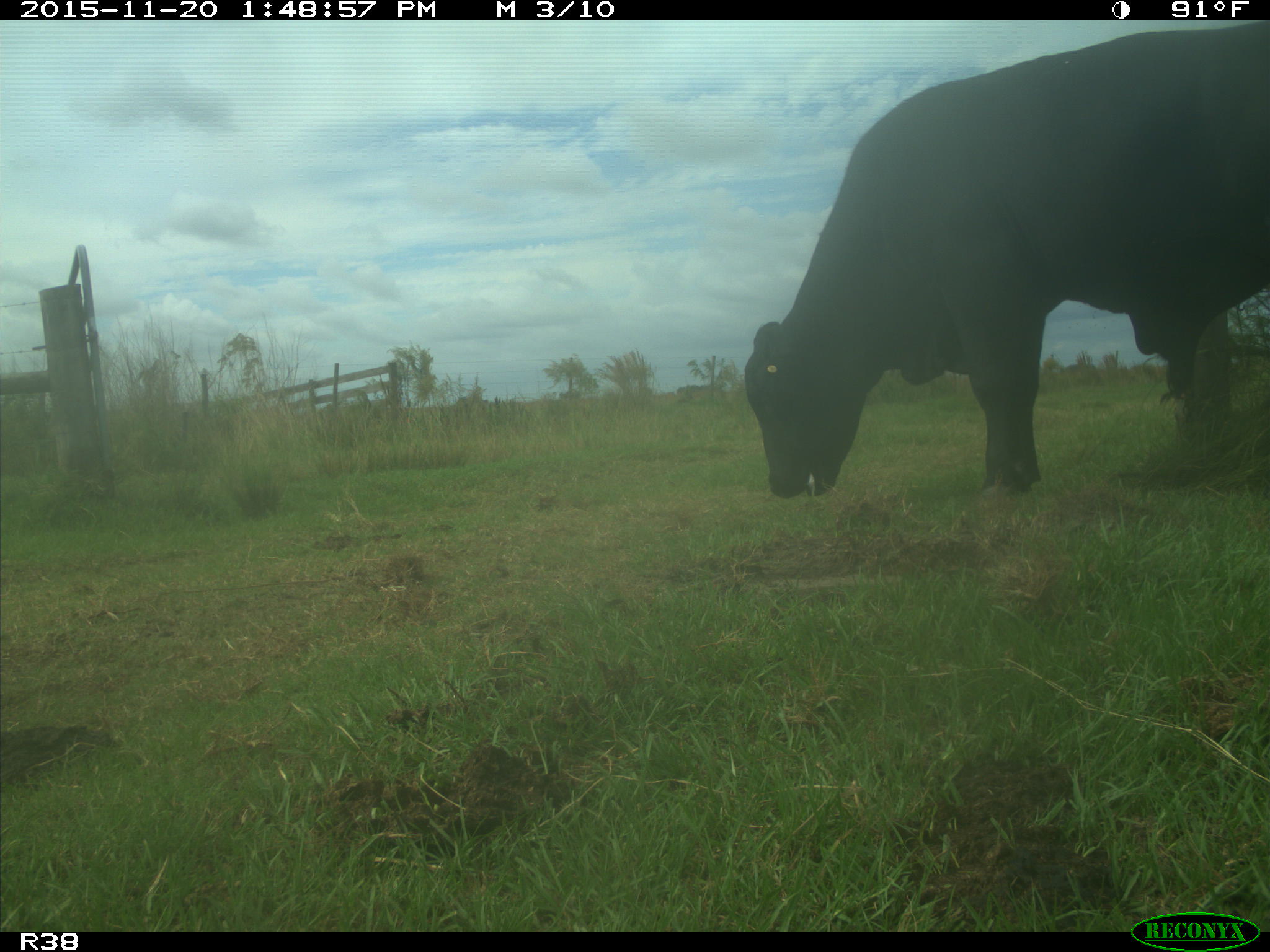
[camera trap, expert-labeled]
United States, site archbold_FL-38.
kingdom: Animalia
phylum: Chordata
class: Mammalia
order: Artiodactyla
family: Bovidae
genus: Bos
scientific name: Bos taurus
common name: domestic cow